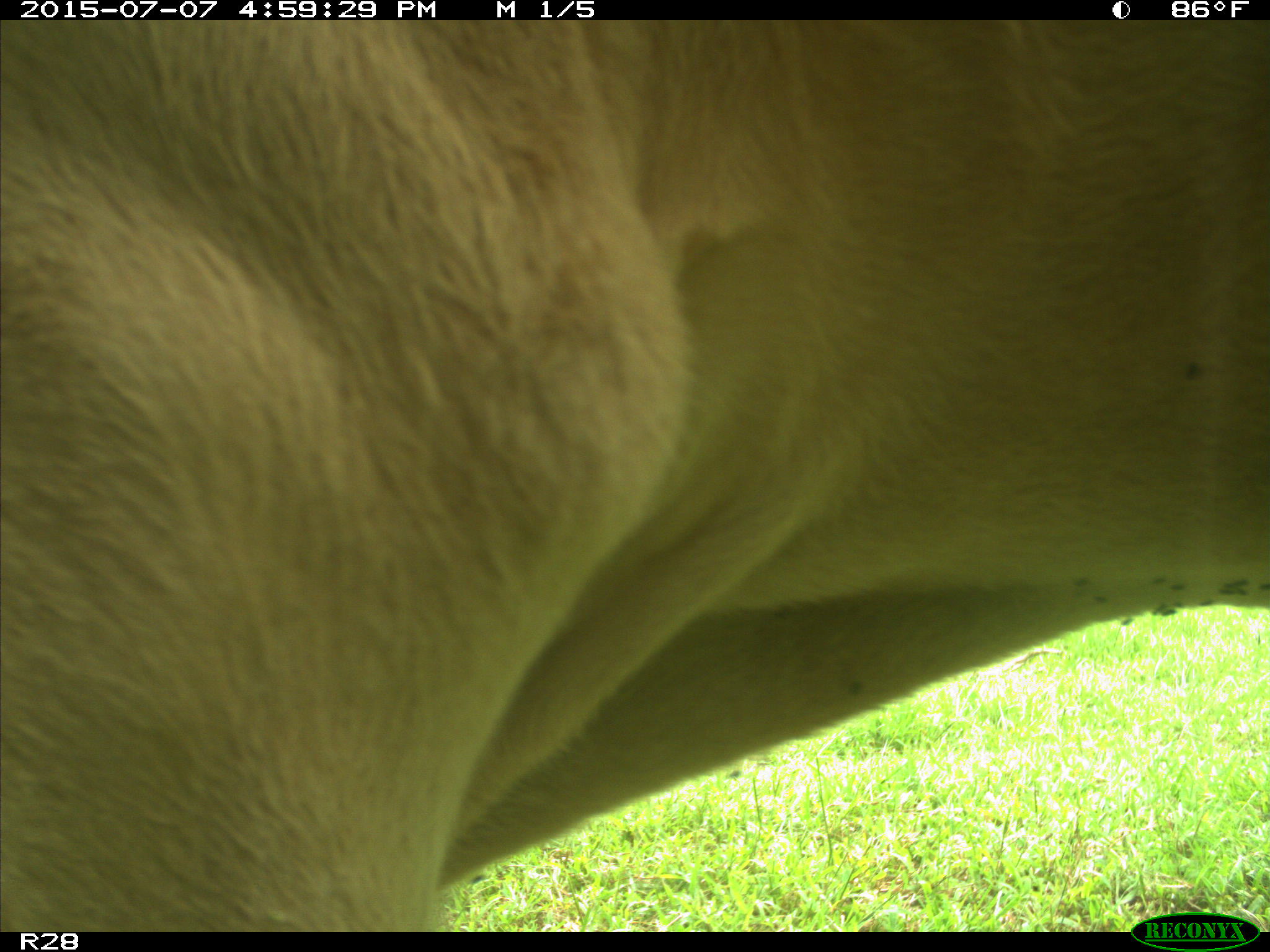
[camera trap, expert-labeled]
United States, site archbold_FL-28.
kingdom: Animalia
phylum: Chordata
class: Mammalia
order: Artiodactyla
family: Bovidae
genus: Bos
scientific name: Bos taurus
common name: domestic cow